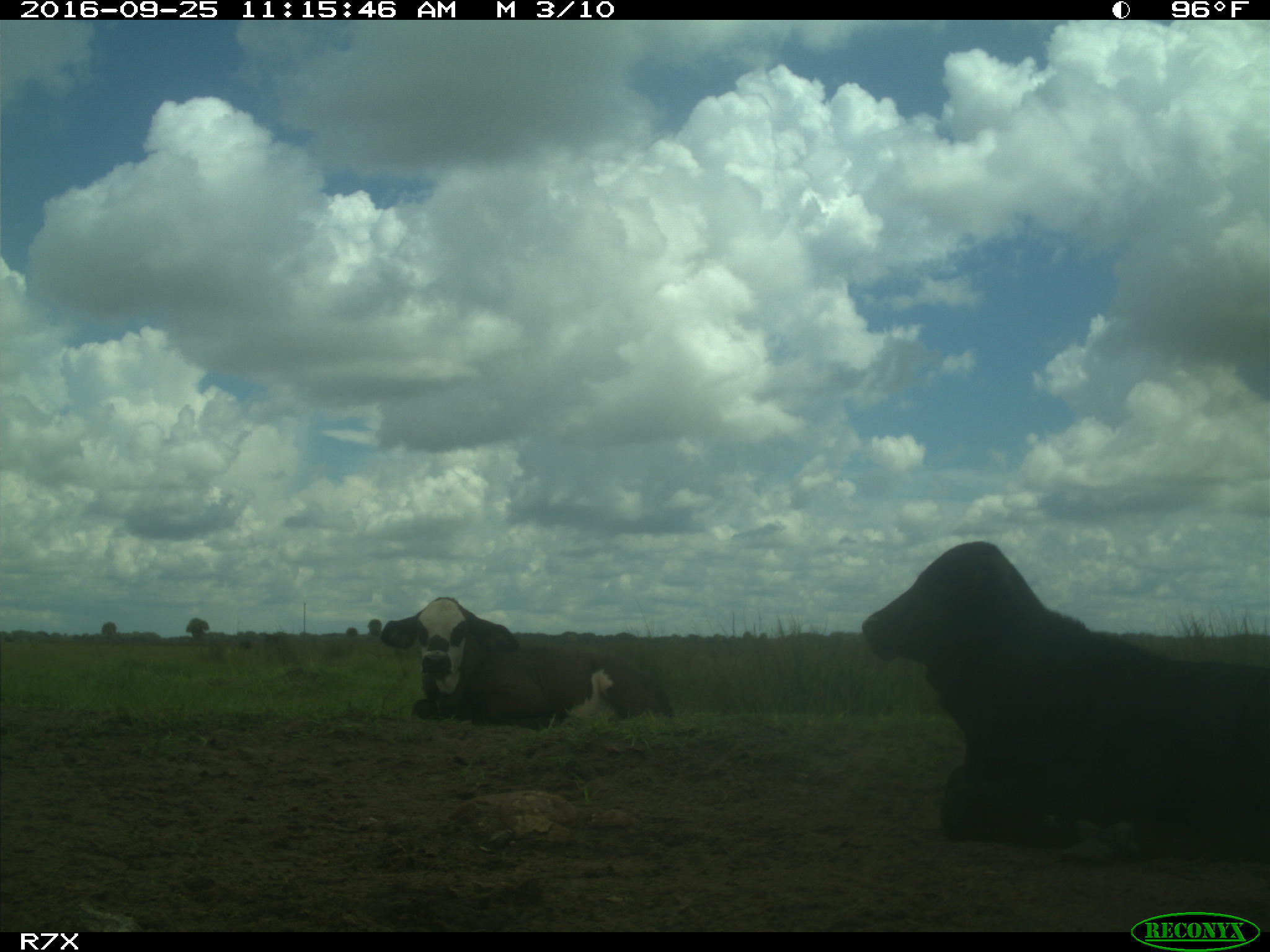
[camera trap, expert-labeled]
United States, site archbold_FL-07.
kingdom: Animalia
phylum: Chordata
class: Mammalia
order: Artiodactyla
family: Bovidae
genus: Bos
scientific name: Bos taurus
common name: domestic cow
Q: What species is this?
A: Bos taurus (domestic cow).